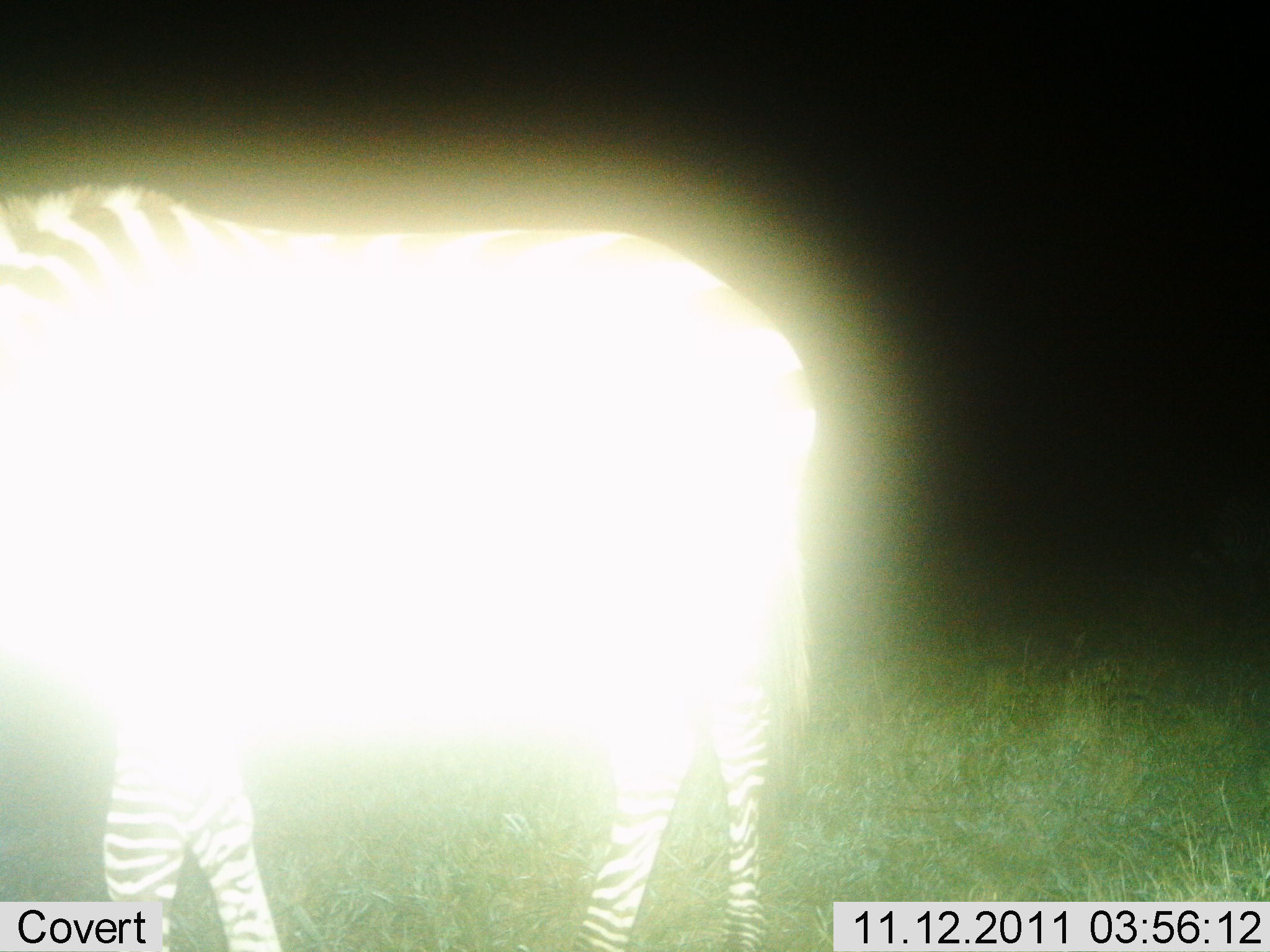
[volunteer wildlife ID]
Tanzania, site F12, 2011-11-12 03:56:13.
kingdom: Animalia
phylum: Chordata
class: Mammalia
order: Perissodactyla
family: Equidae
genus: Equus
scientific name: Equus quagga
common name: plains zebra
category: zebra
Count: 1.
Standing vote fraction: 79%.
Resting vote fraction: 0%.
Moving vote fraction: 21%.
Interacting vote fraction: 0%.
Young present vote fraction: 0%.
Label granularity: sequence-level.